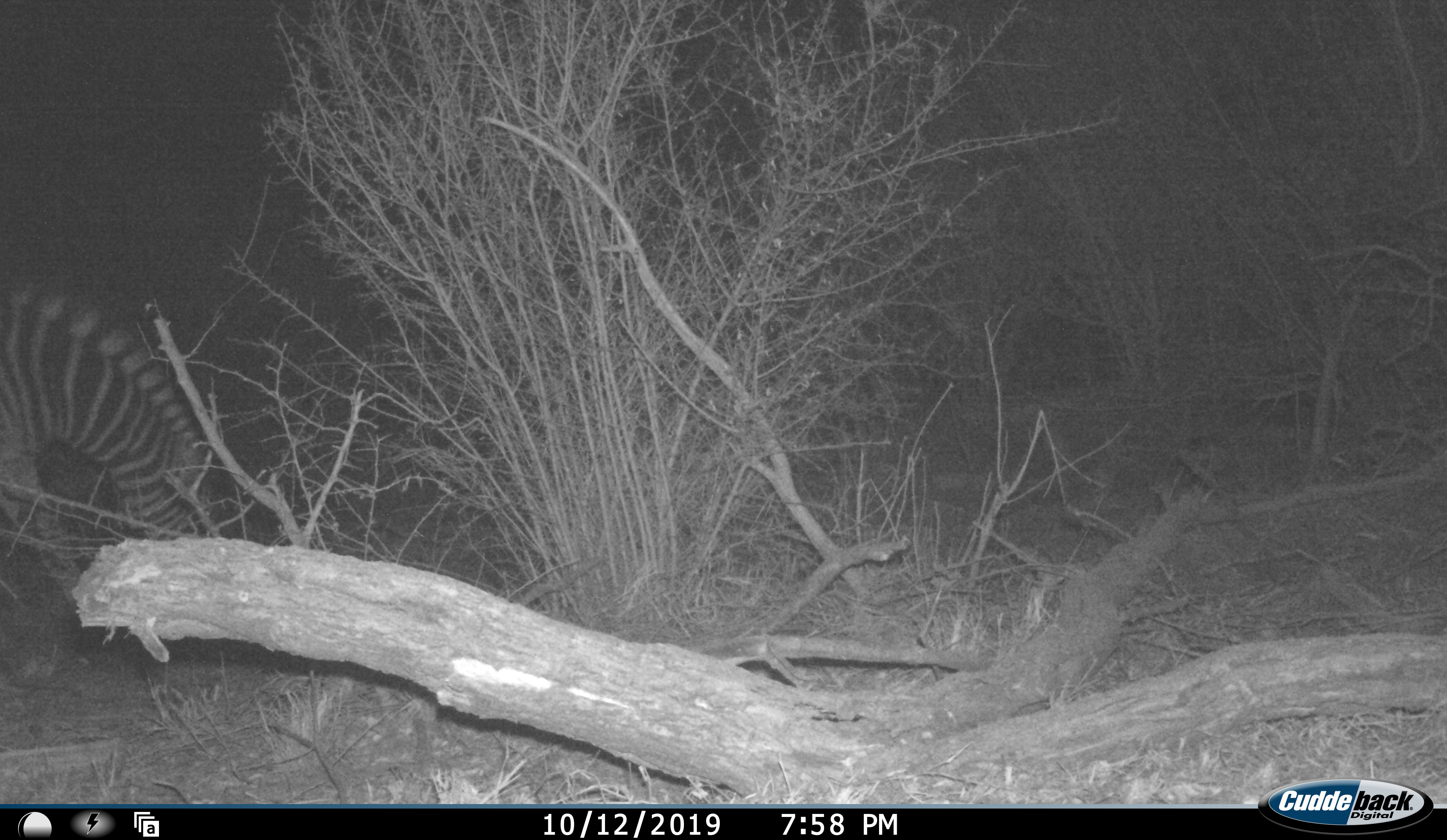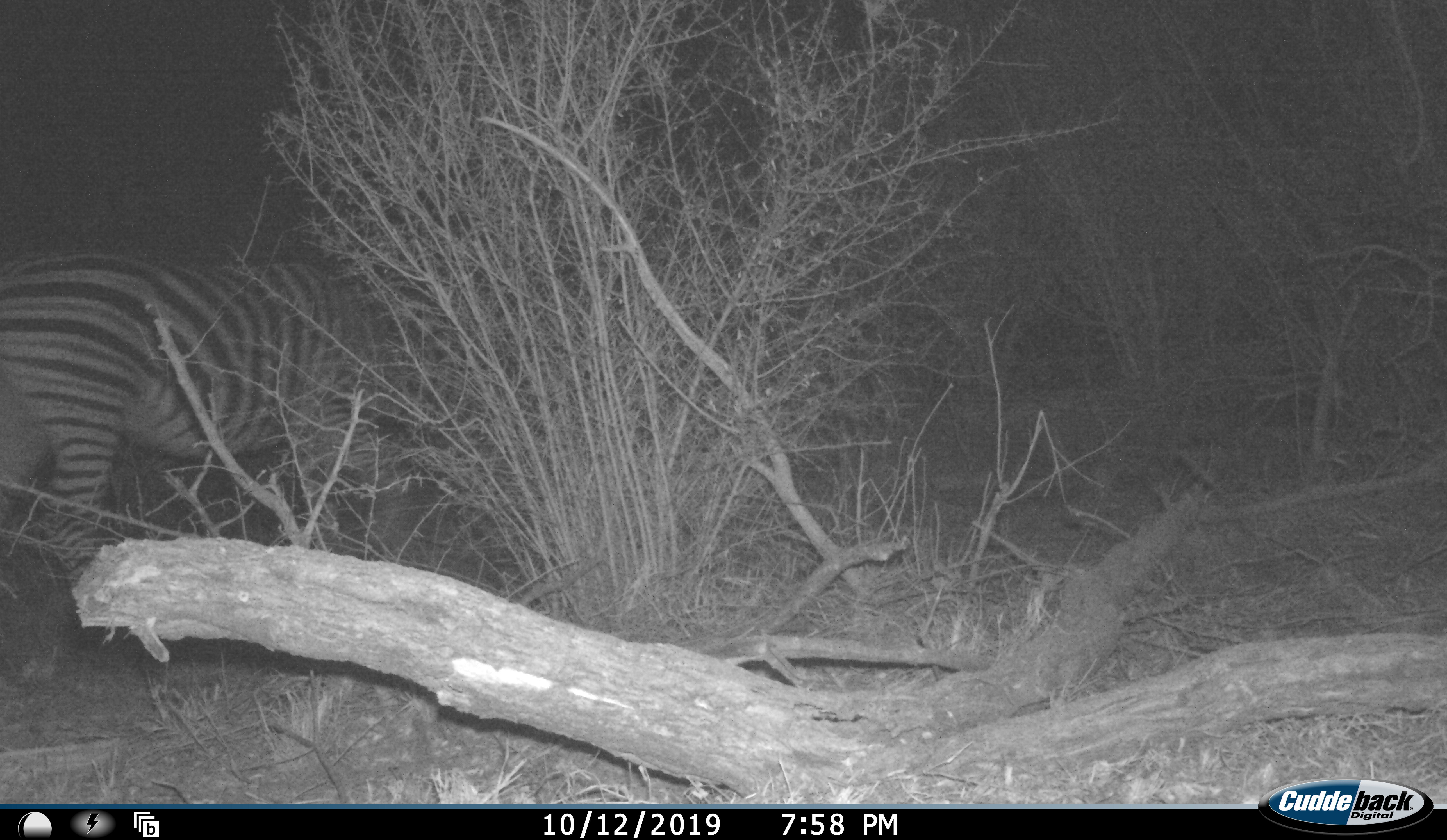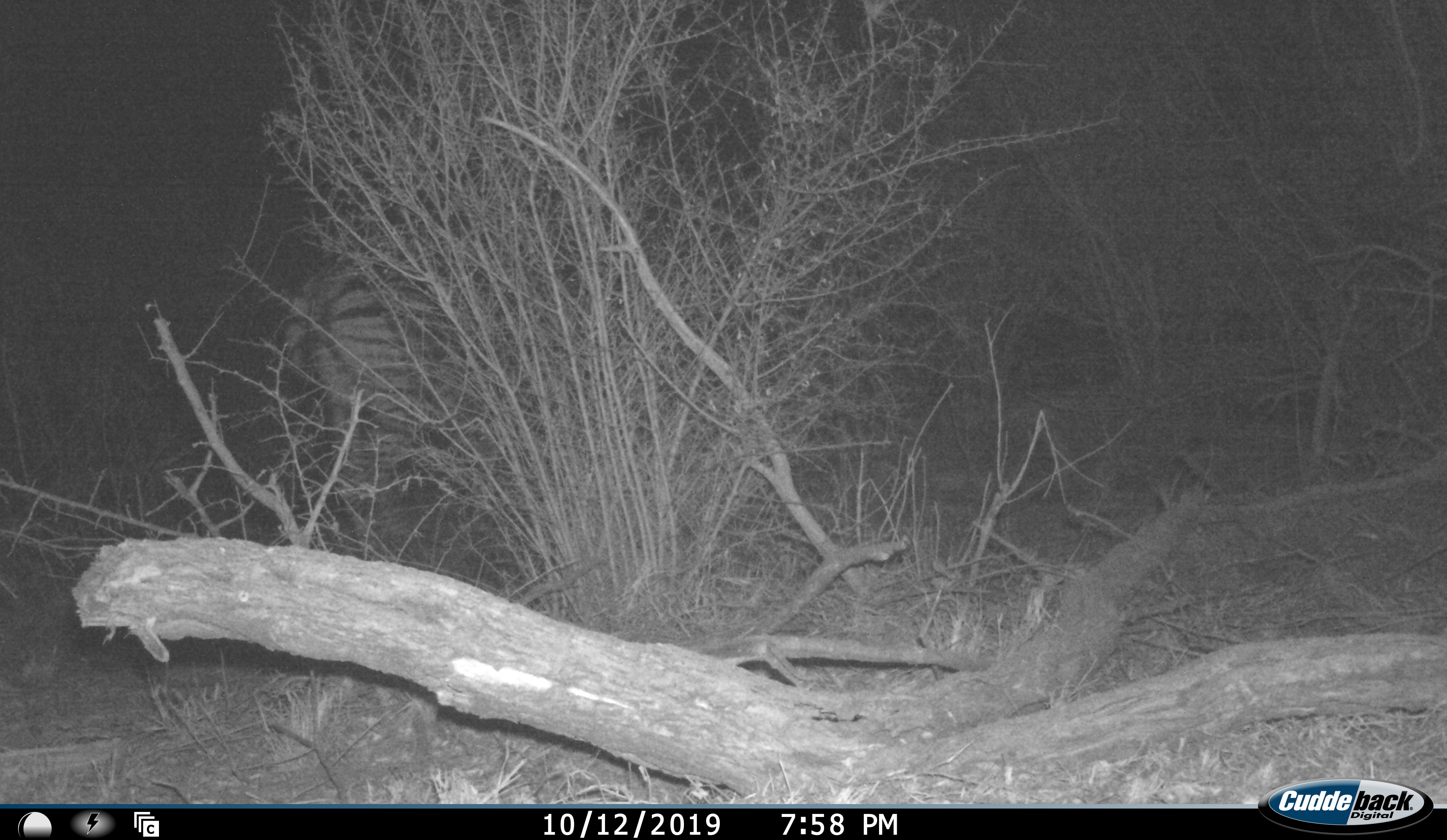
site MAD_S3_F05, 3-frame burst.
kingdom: Animalia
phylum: Chordata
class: Mammalia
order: Perissodactyla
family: Equidae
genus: Equus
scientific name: Equus quagga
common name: plains zebra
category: zebraplains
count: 1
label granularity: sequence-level